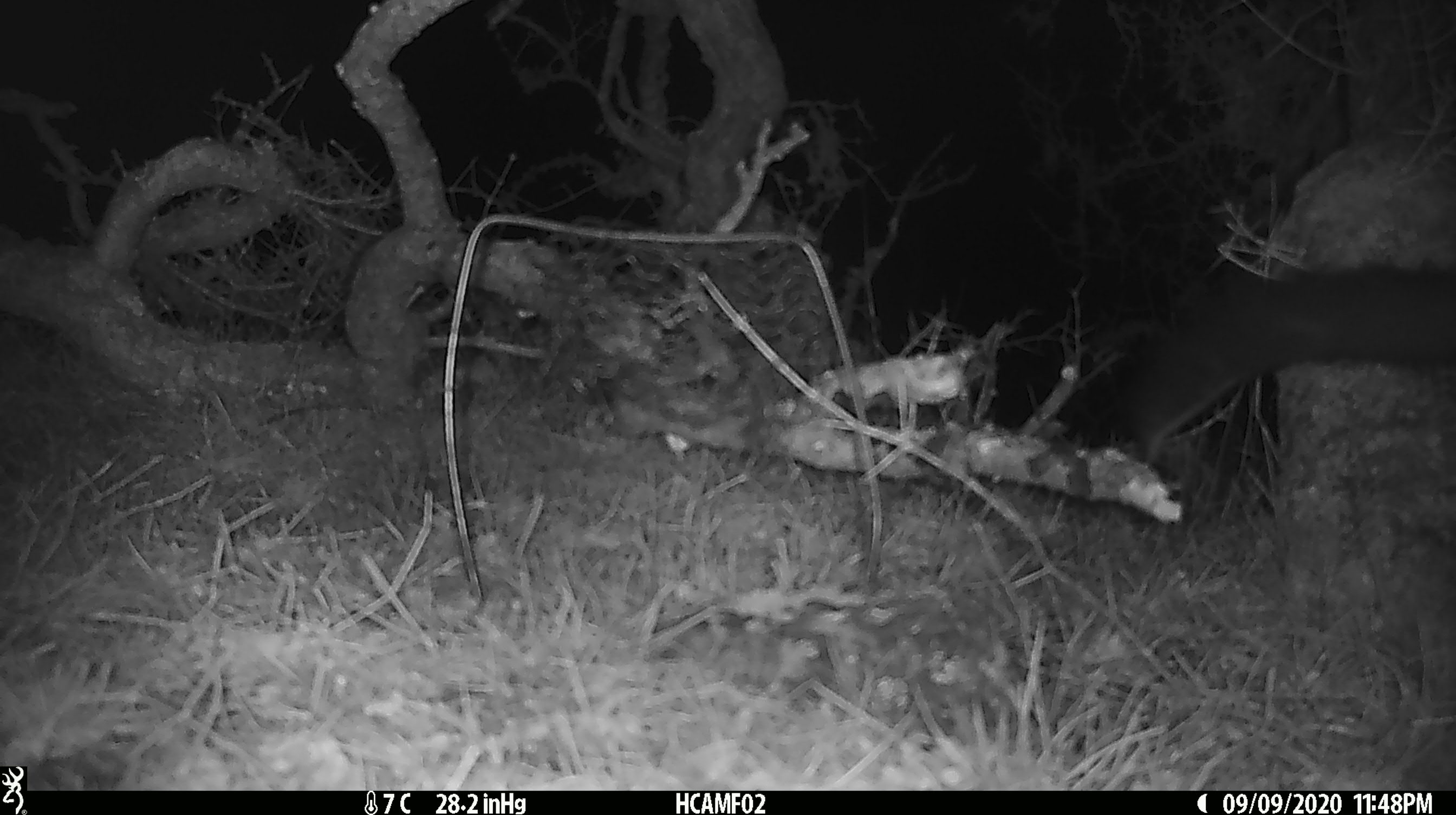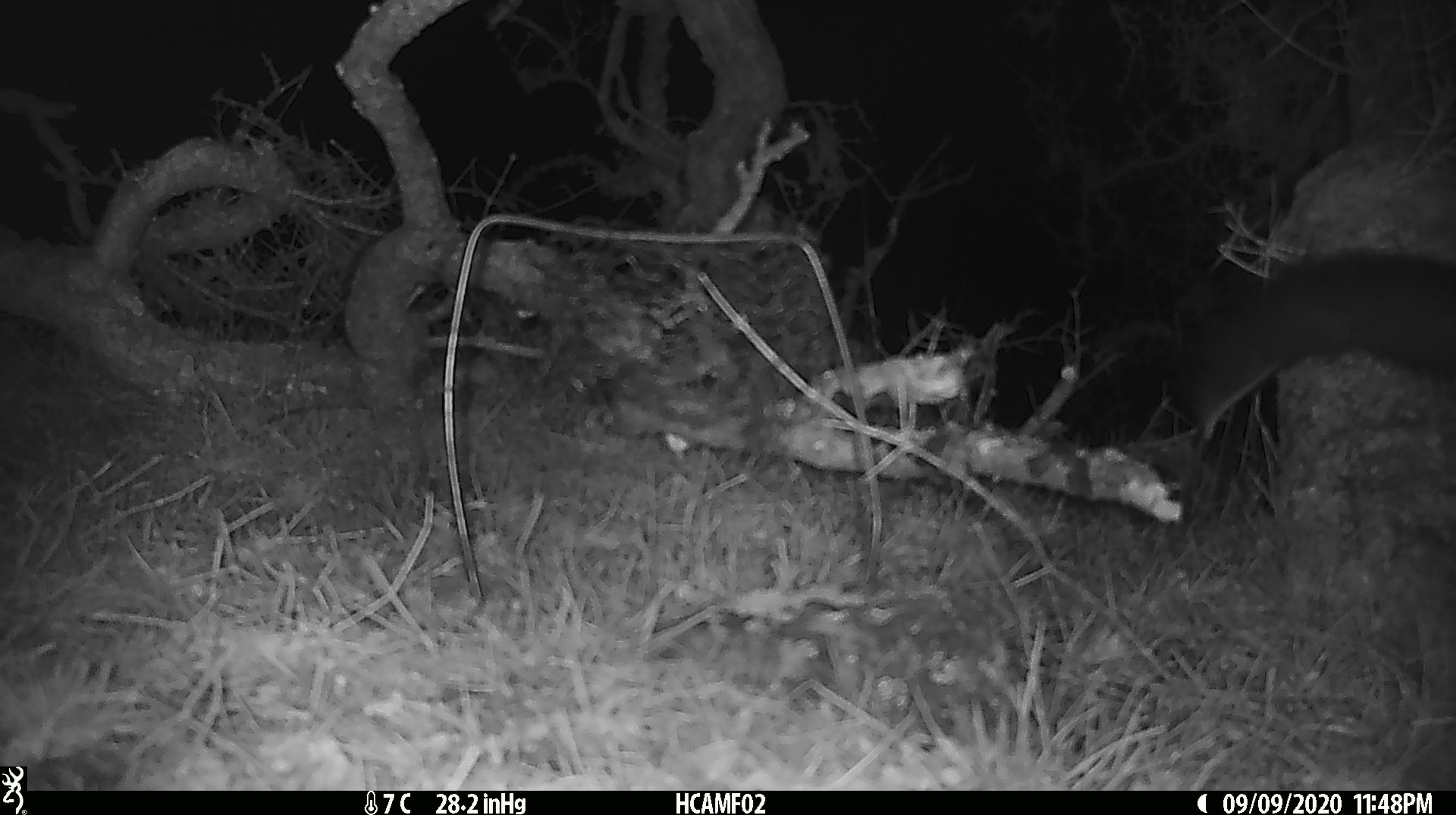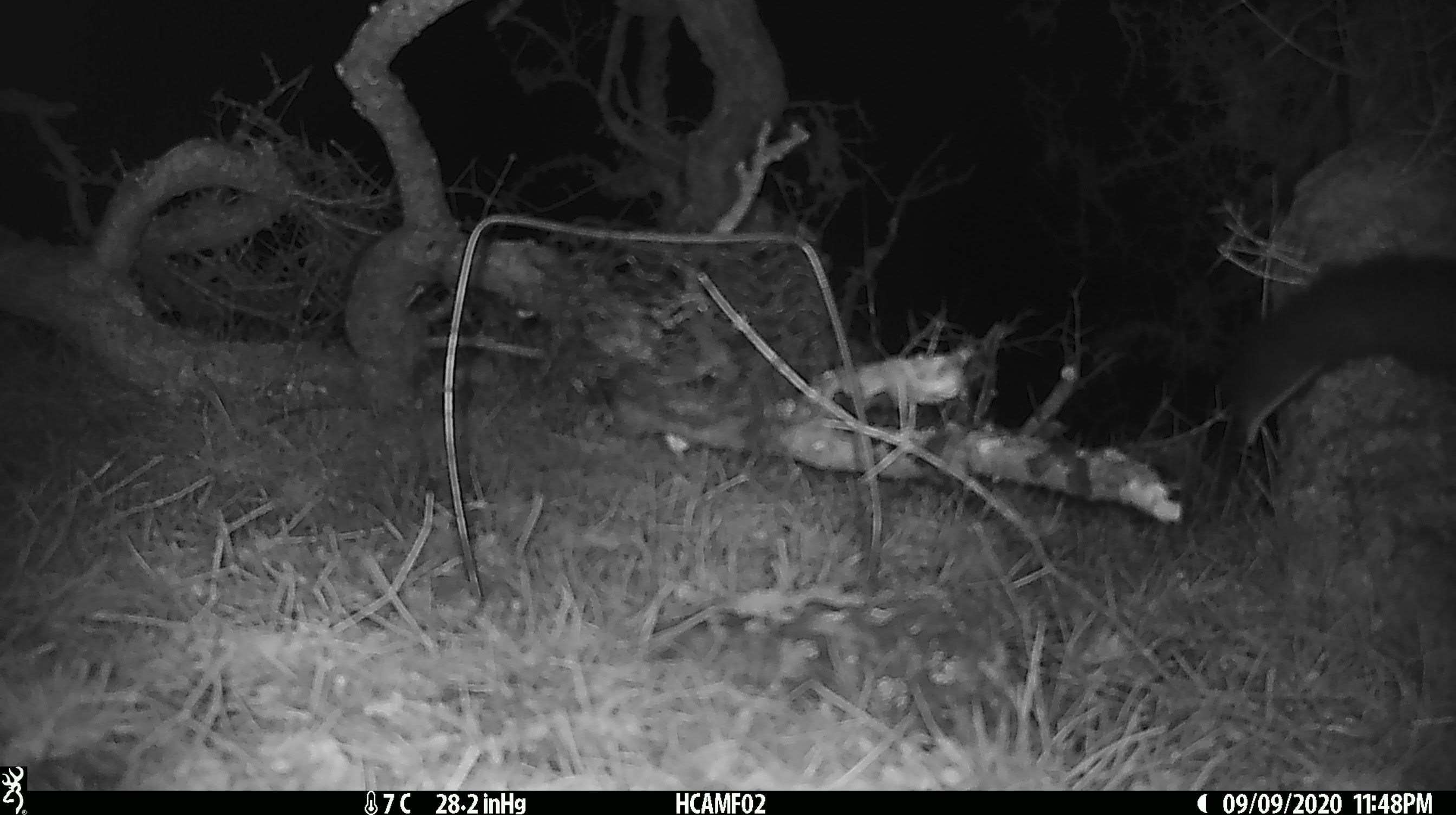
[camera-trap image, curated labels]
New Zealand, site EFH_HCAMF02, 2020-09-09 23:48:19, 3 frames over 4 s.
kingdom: Animalia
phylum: Chordata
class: Mammalia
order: Diprotodontia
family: Phalangeridae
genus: Trichosurus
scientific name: Trichosurus vulpecula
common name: common brushtail possum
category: possum